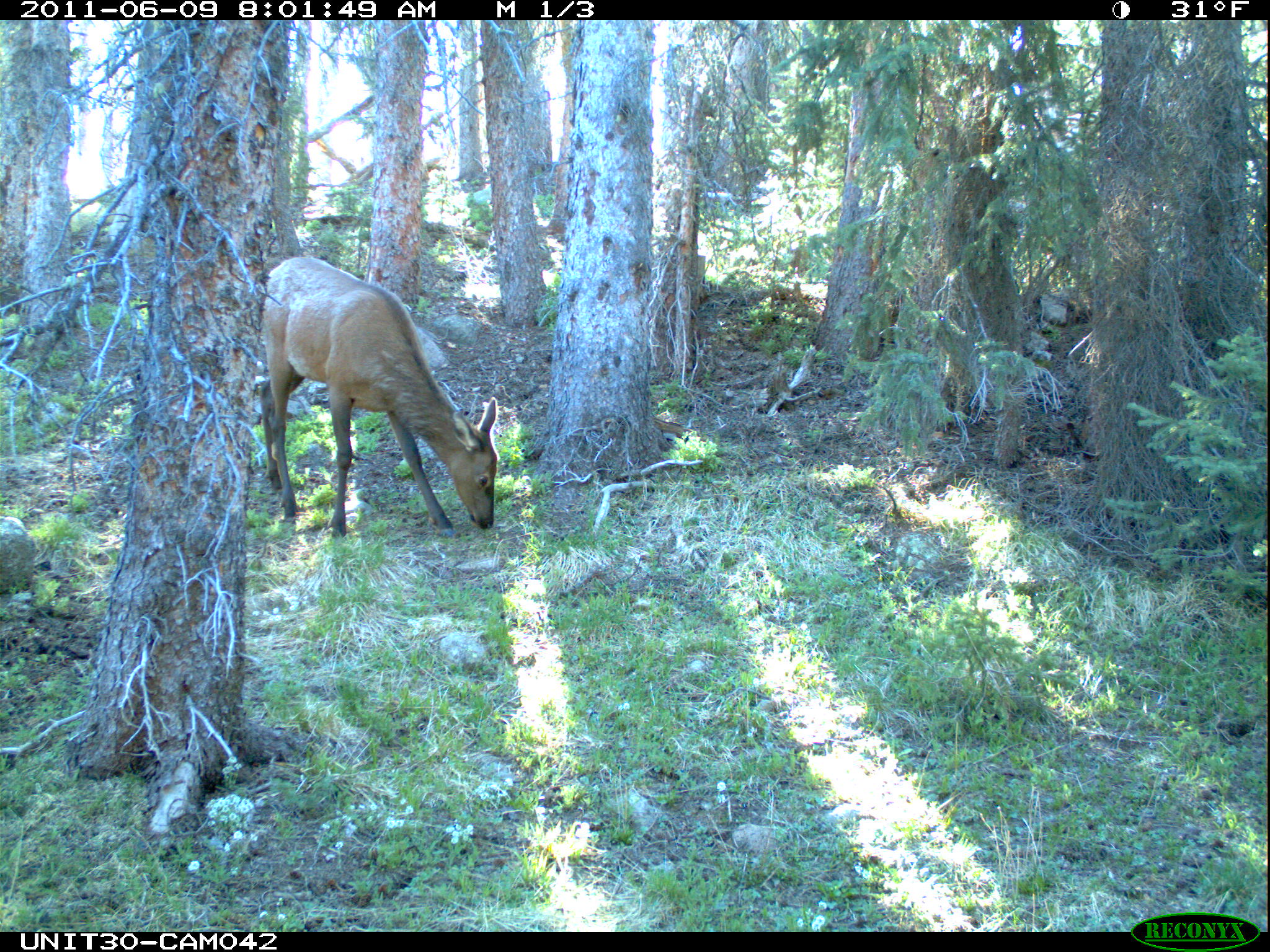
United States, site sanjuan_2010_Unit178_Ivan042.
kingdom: Animalia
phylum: Chordata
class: Mammalia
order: Artiodactyla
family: Cervidae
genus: Cervus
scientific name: Cervus elaphus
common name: red deer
Cervus elaphus (red deer).